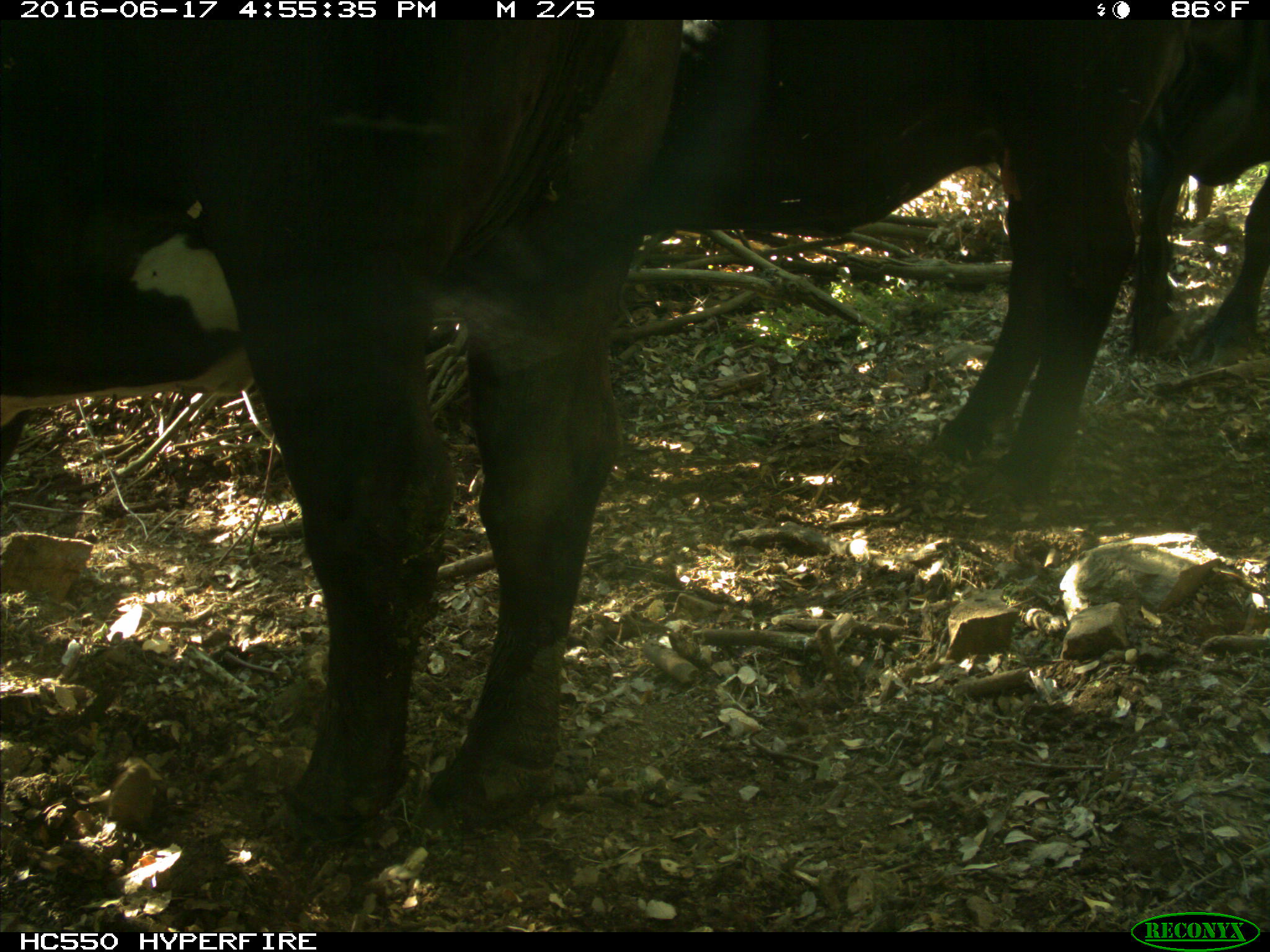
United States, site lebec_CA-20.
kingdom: Animalia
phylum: Chordata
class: Mammalia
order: Artiodactyla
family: Bovidae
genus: Bos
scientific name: Bos taurus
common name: domestic cow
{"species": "Bos taurus (domestic cow)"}